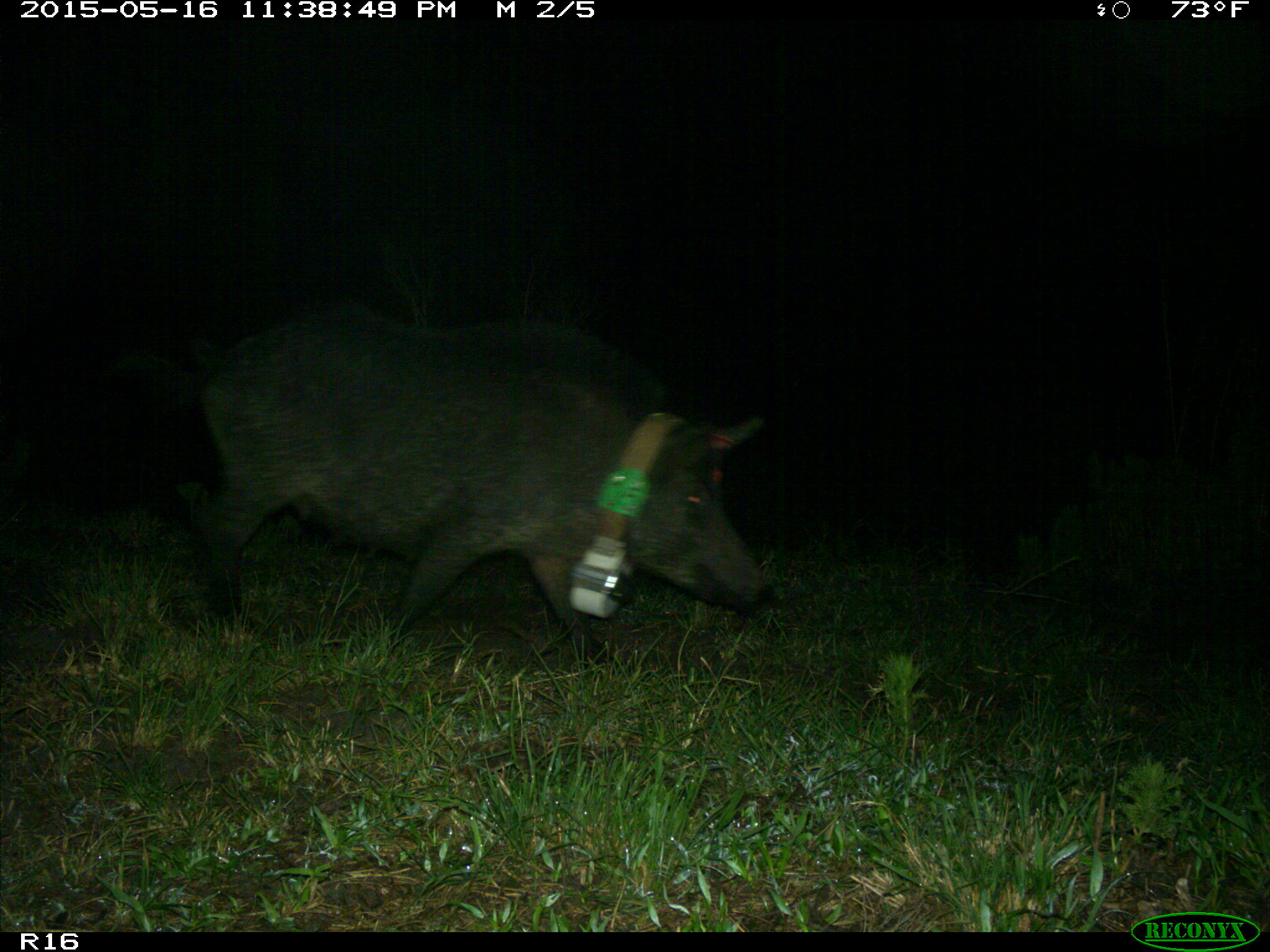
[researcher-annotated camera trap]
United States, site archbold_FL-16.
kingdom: Animalia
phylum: Chordata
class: Mammalia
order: Artiodactyla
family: Suidae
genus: Sus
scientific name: Sus scrofa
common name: wild boar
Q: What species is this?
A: Sus scrofa (wild boar).